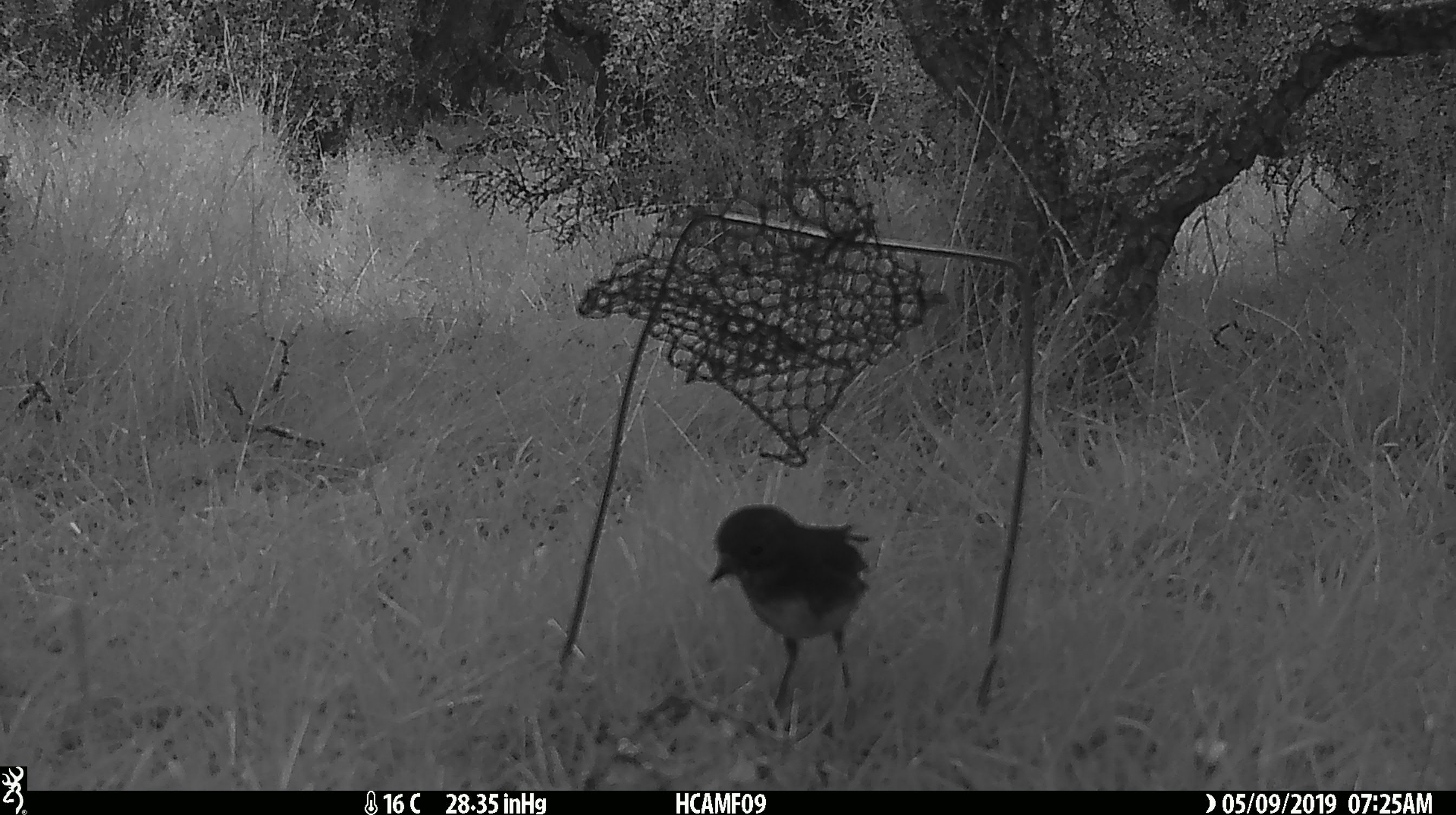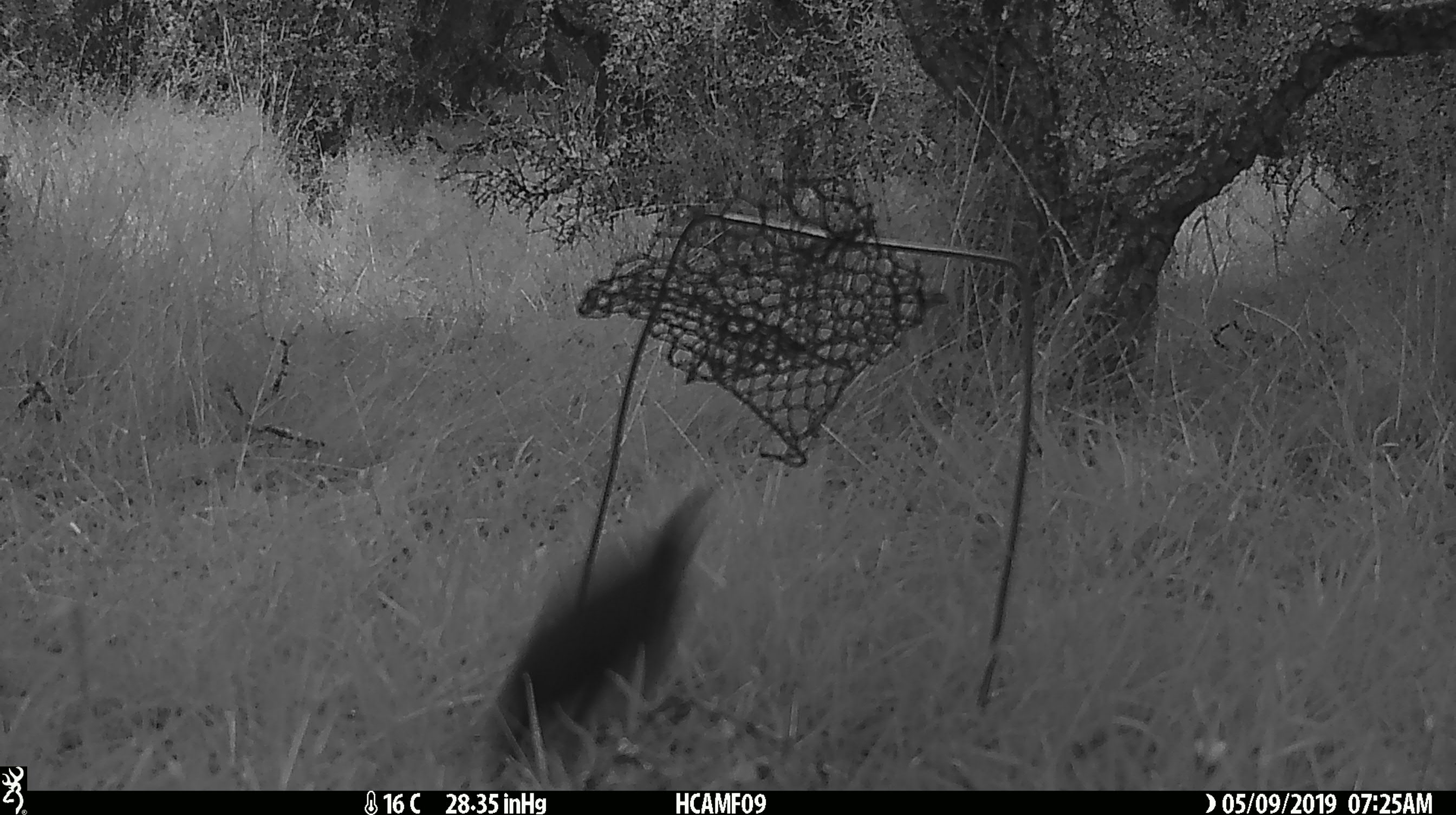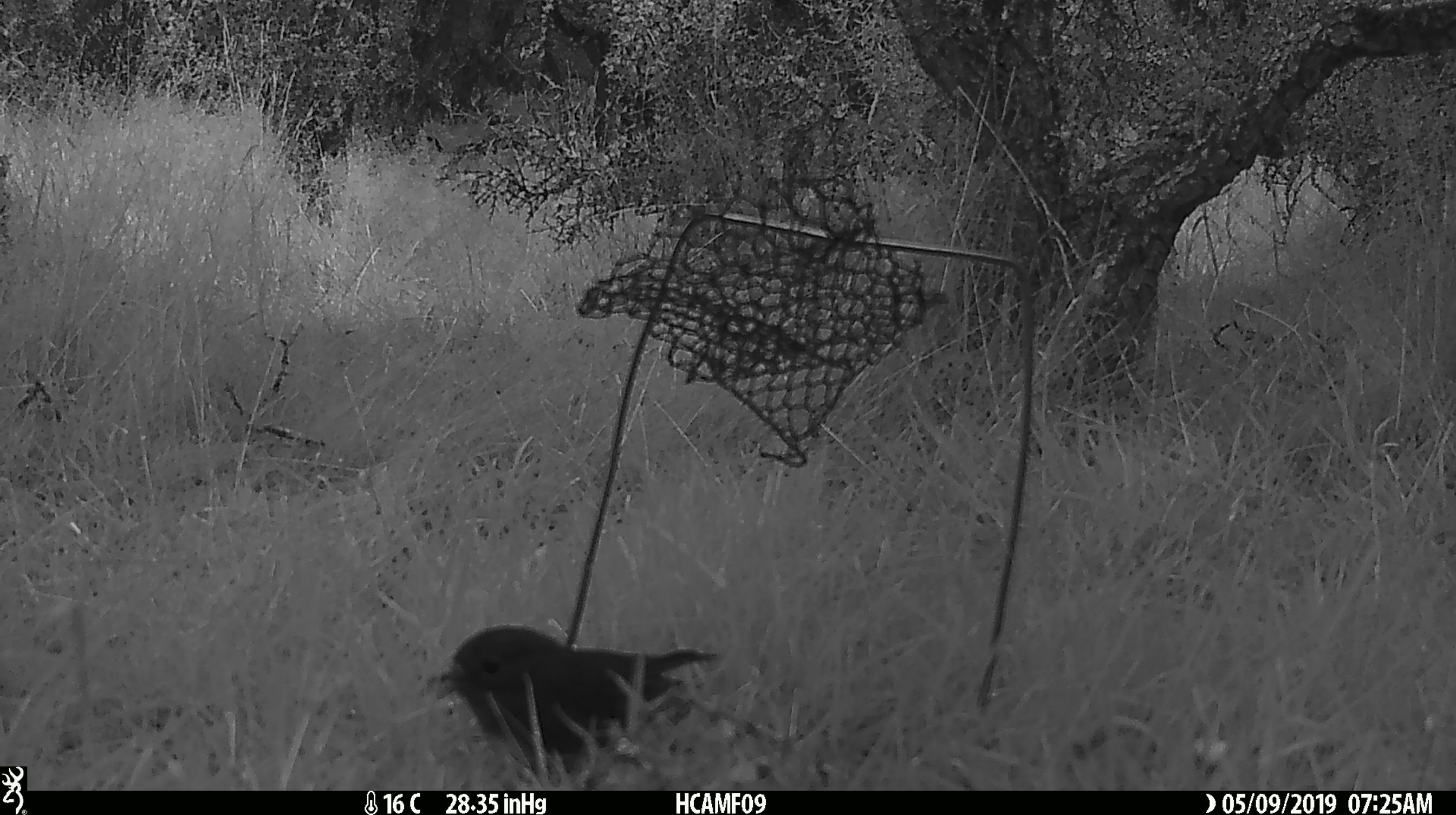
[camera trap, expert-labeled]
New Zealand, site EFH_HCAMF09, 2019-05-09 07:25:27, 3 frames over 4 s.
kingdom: Animalia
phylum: Chordata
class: Aves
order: Passeriformes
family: Petroicidae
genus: Petroica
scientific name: Petroica australis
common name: new zealand robin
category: robin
Robin (new zealand robin) (Petroica australis).